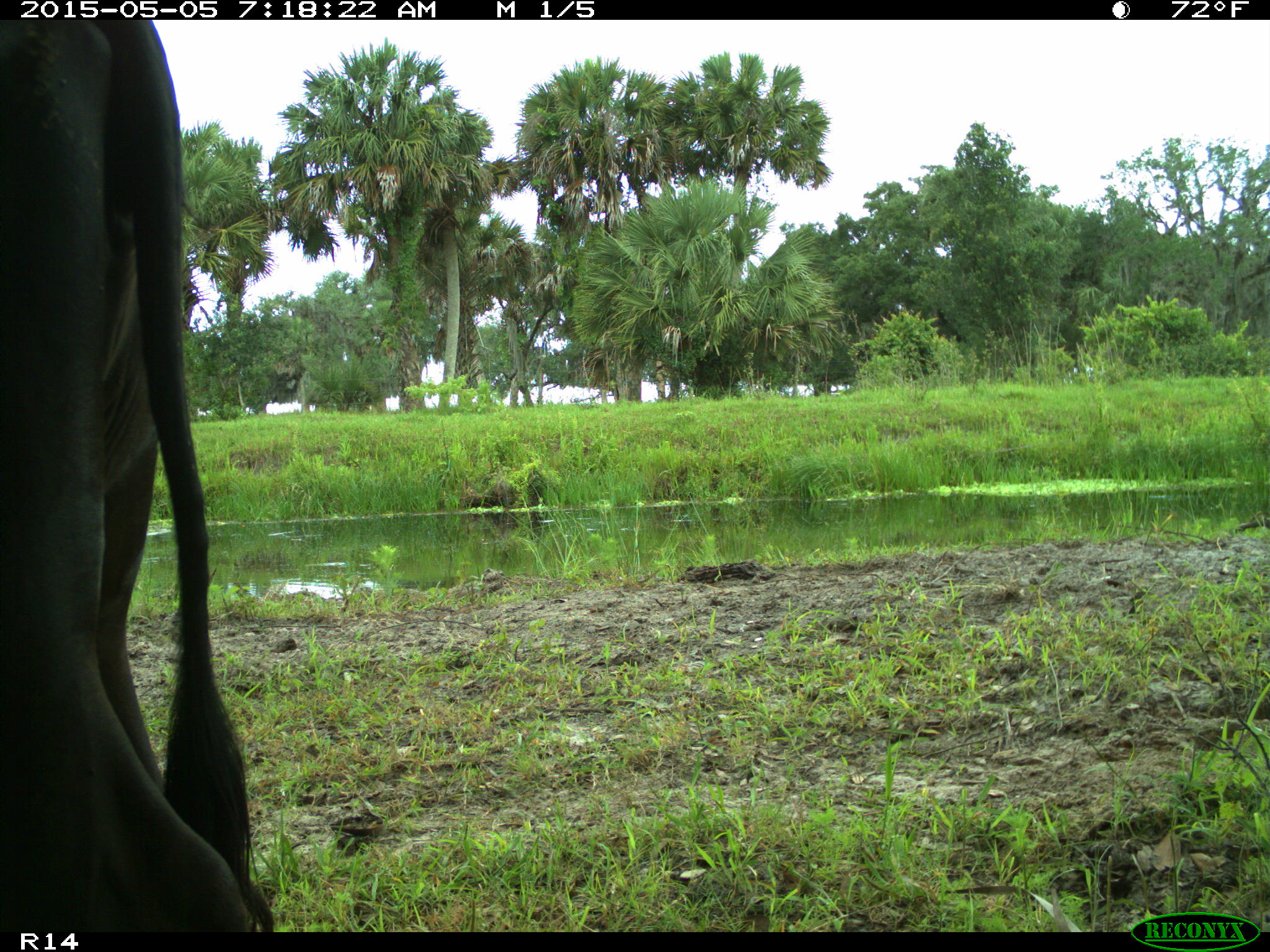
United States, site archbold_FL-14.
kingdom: Animalia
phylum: Chordata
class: Mammalia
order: Artiodactyla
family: Bovidae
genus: Bos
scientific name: Bos taurus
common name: domestic cow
Bos taurus (domestic cow).